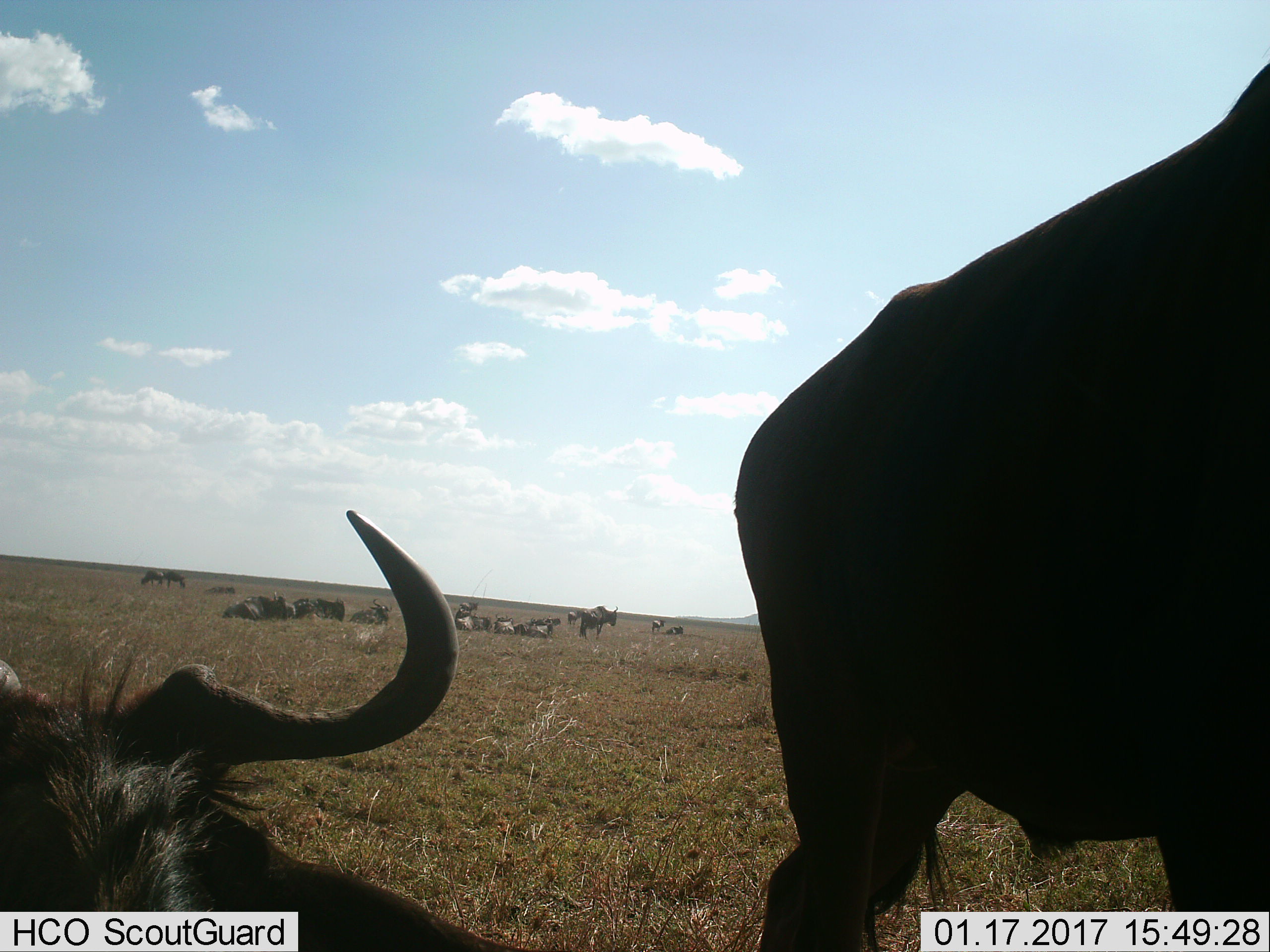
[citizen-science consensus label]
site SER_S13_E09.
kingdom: Animalia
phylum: Chordata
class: Mammalia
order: Artiodactyla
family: Bovidae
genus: Connochaetes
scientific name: Connochaetes taurinus taurinus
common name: blue wildebeest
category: wildebeestblue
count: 11-50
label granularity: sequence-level